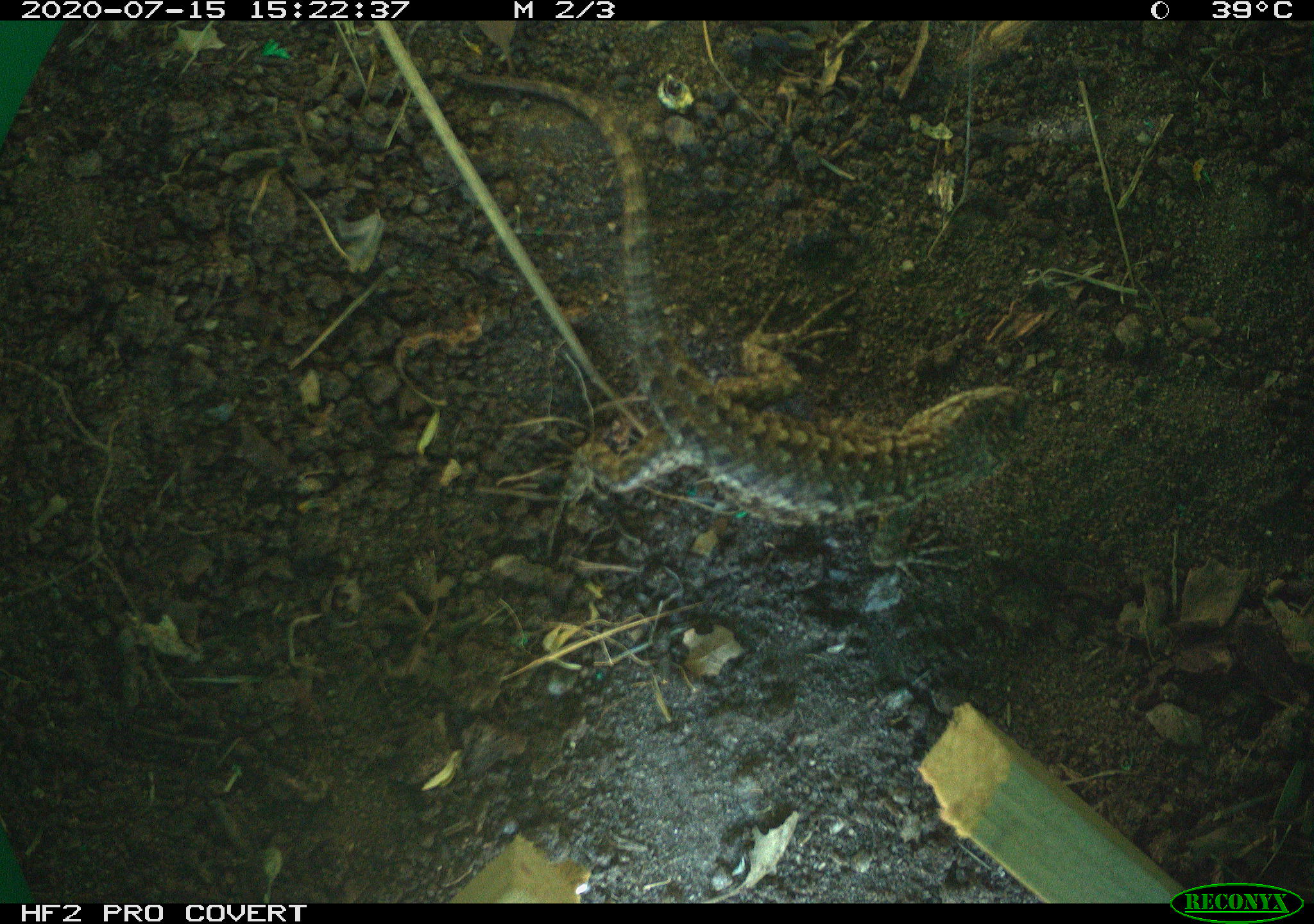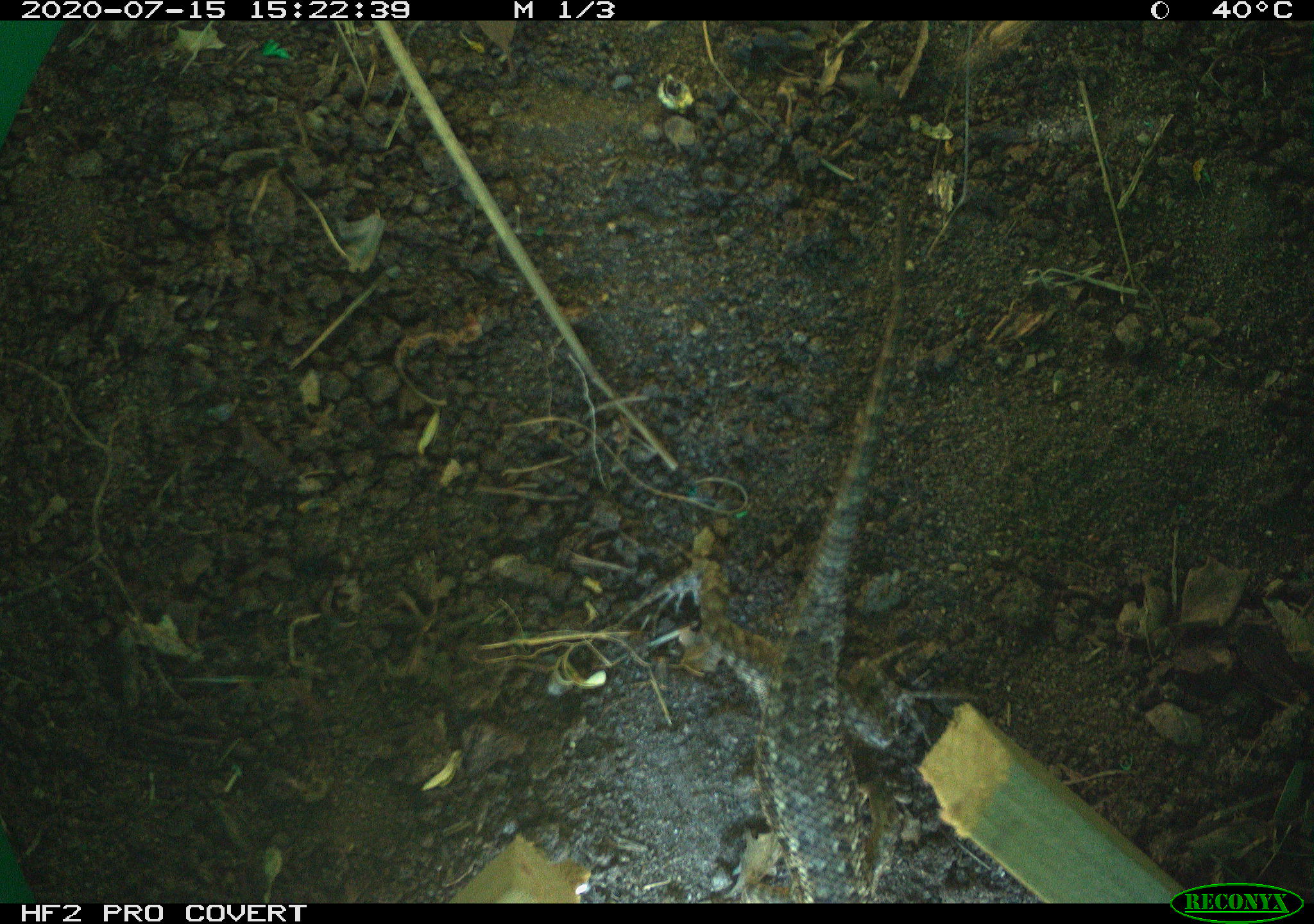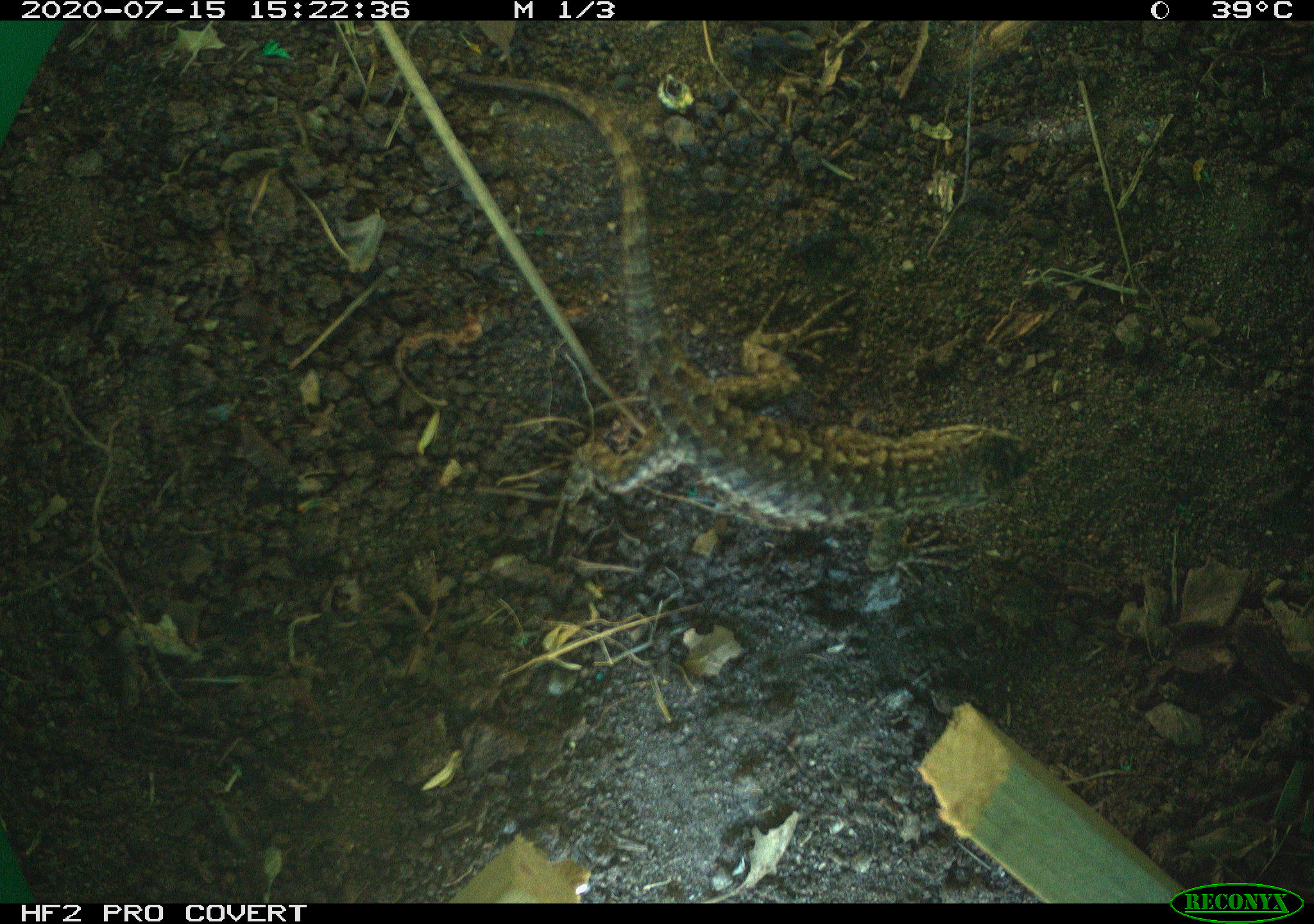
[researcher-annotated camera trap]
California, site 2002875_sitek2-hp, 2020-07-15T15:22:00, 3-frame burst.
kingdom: Animalia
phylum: Chordata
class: Reptilia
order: Squamata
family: Phrynosomatidae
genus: Sceloporus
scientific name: Sceloporus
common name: spiny lizards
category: sceloporus species